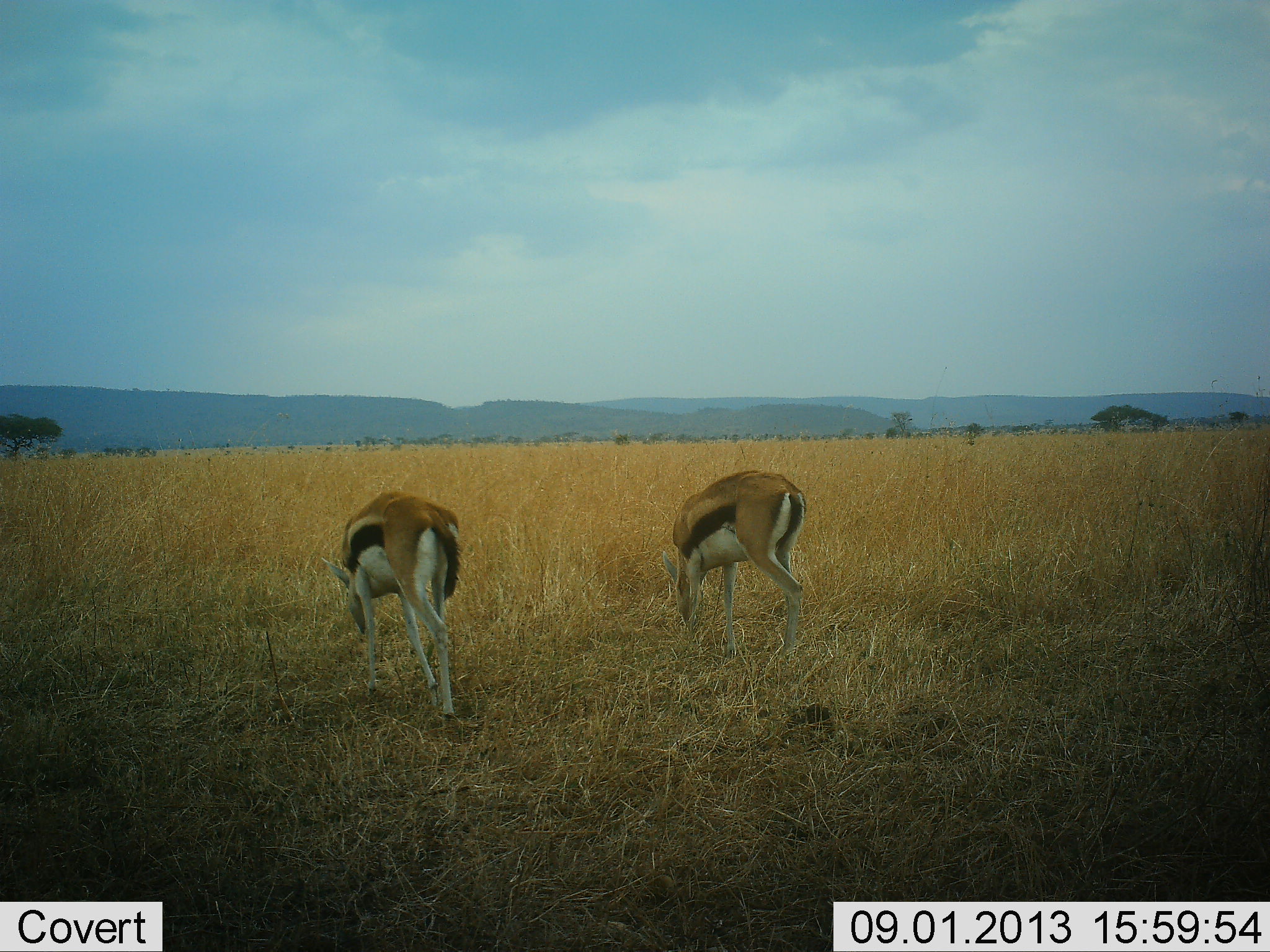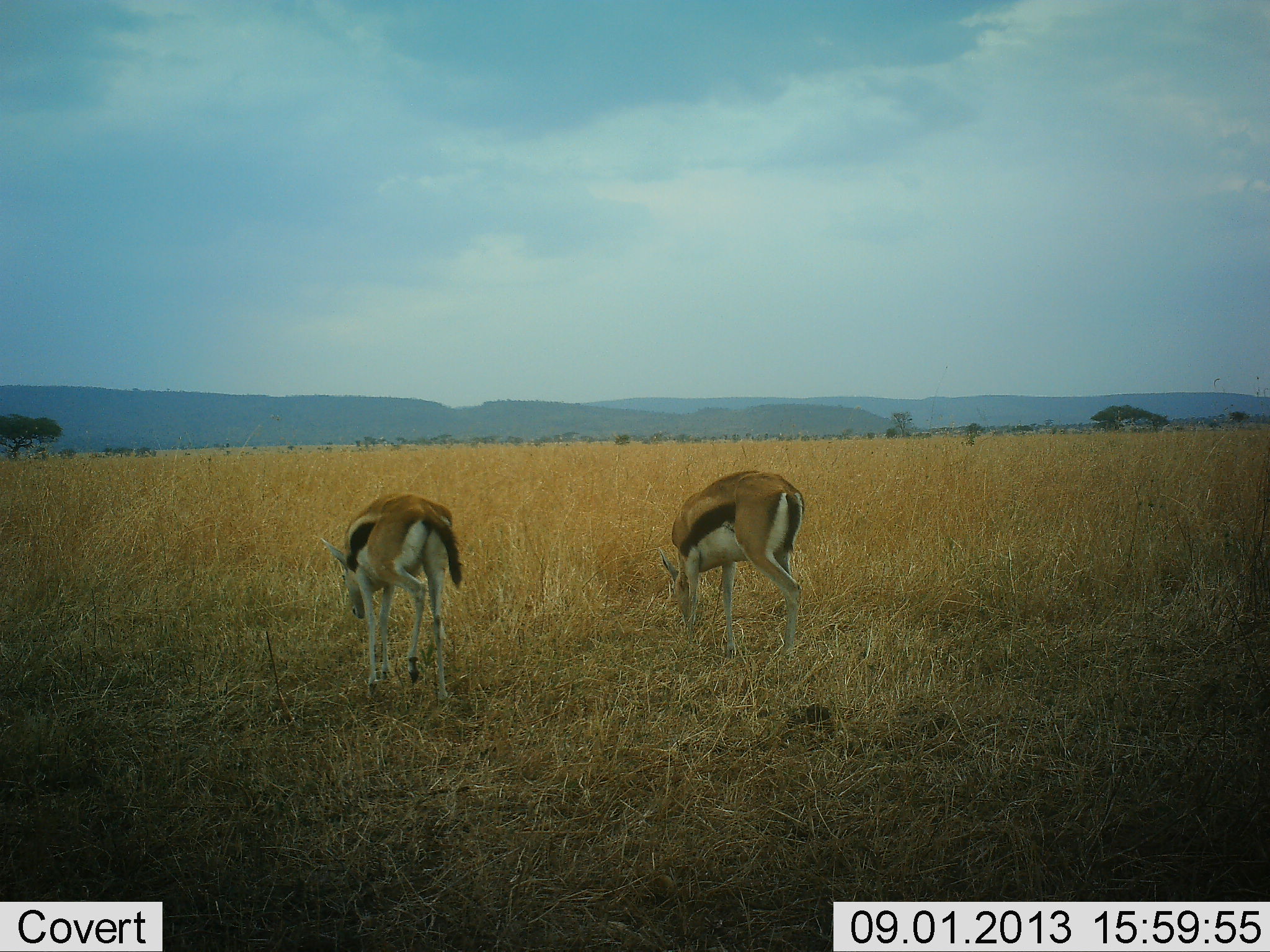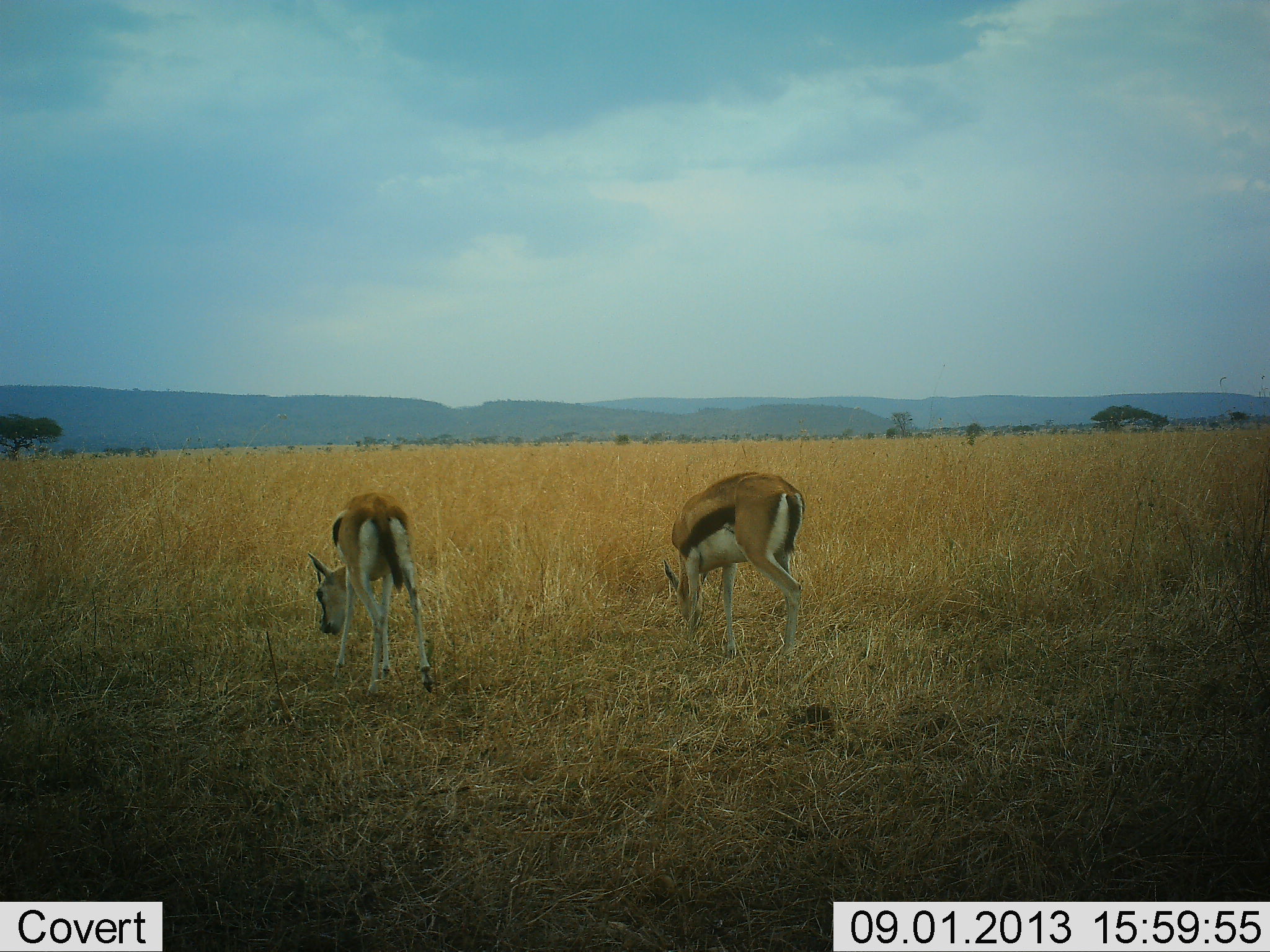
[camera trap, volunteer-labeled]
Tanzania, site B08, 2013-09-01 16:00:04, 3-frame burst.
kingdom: Animalia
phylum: Chordata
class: Mammalia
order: Artiodactyla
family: Bovidae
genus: Eudorcas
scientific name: Eudorcas thomsonii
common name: thomson's gazelle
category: gazellethomsons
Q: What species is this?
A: Gazellethomsons (thomson's gazelle) (Eudorcas thomsonii).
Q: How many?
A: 2.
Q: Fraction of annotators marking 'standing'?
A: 40%.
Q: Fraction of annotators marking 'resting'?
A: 0%.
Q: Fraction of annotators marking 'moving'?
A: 20%.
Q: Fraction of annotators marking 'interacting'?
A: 0%.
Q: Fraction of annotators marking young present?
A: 0%.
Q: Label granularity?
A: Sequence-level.